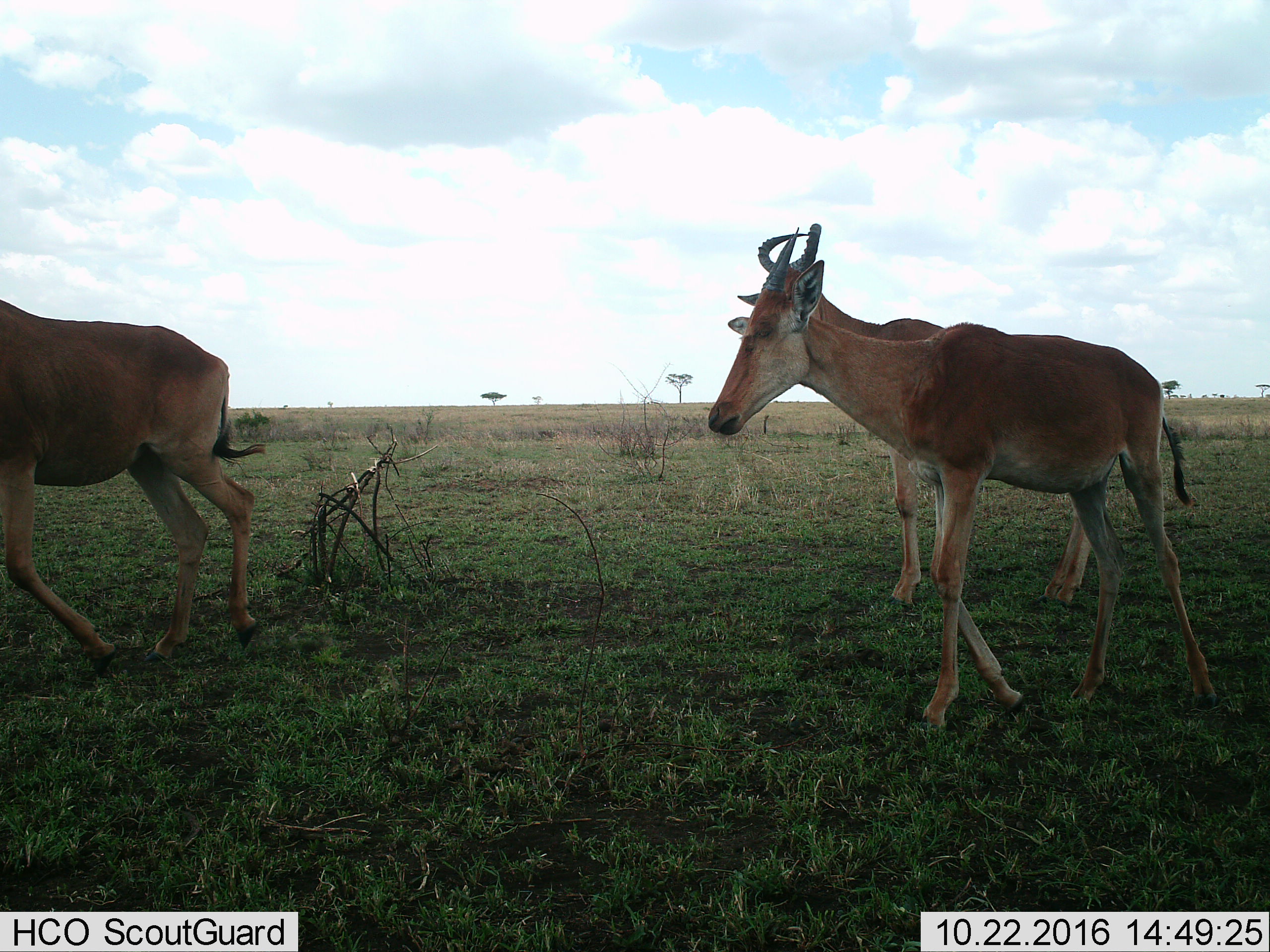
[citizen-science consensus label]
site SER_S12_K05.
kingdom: Animalia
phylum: Chordata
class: Mammalia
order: Artiodactyla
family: Bovidae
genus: Alcelaphus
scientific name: Alcelaphus buselaphus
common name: hartebeest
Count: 3.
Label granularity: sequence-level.